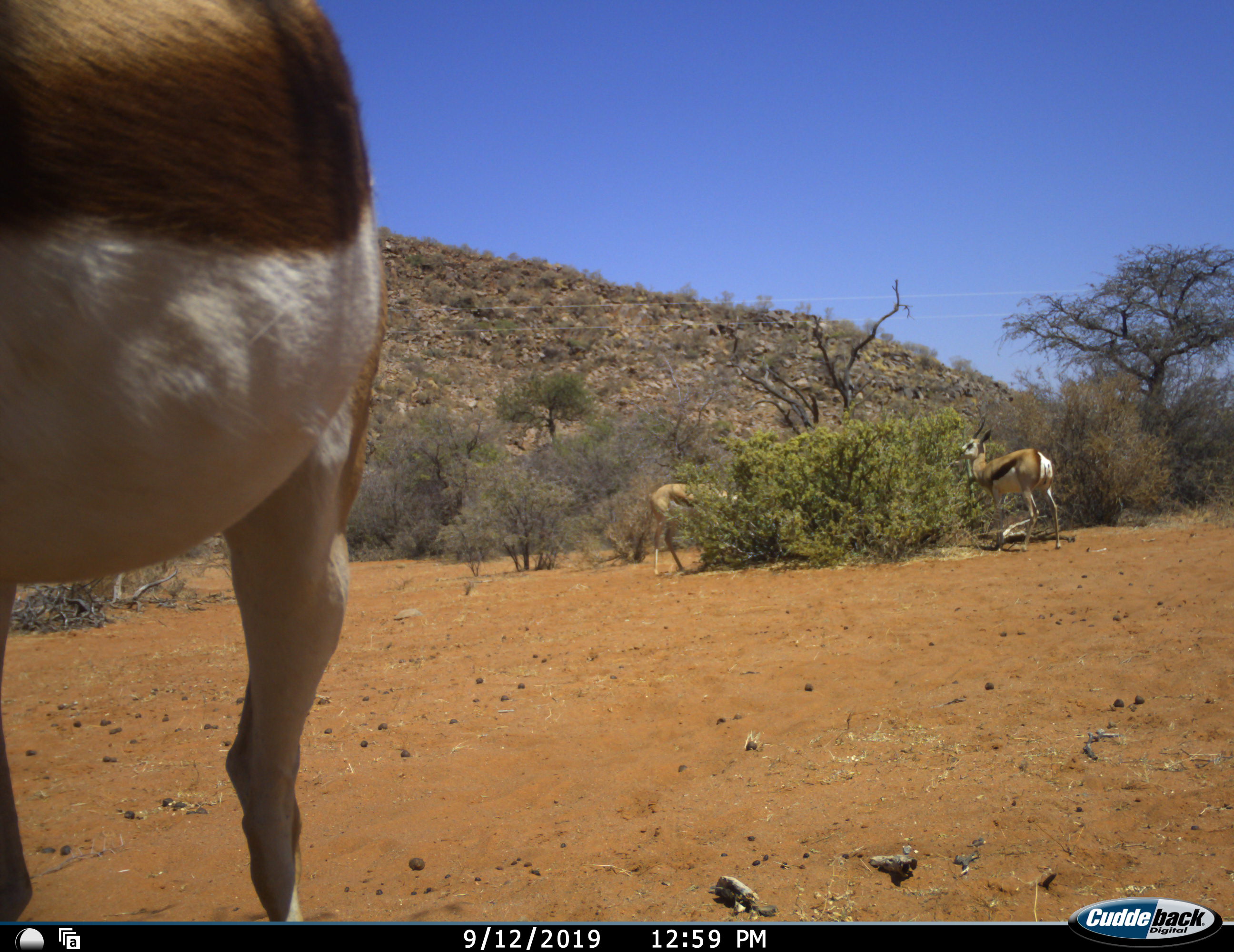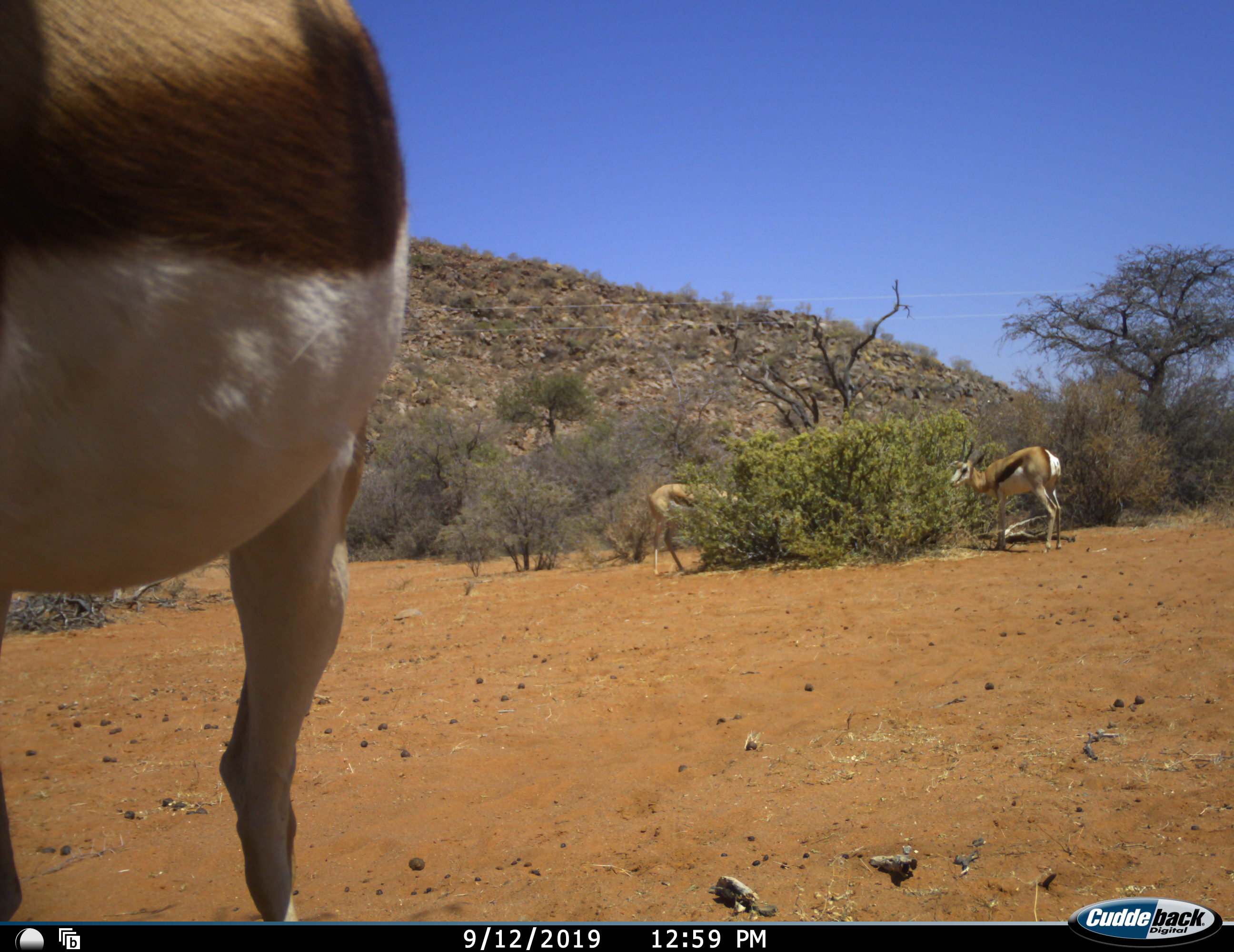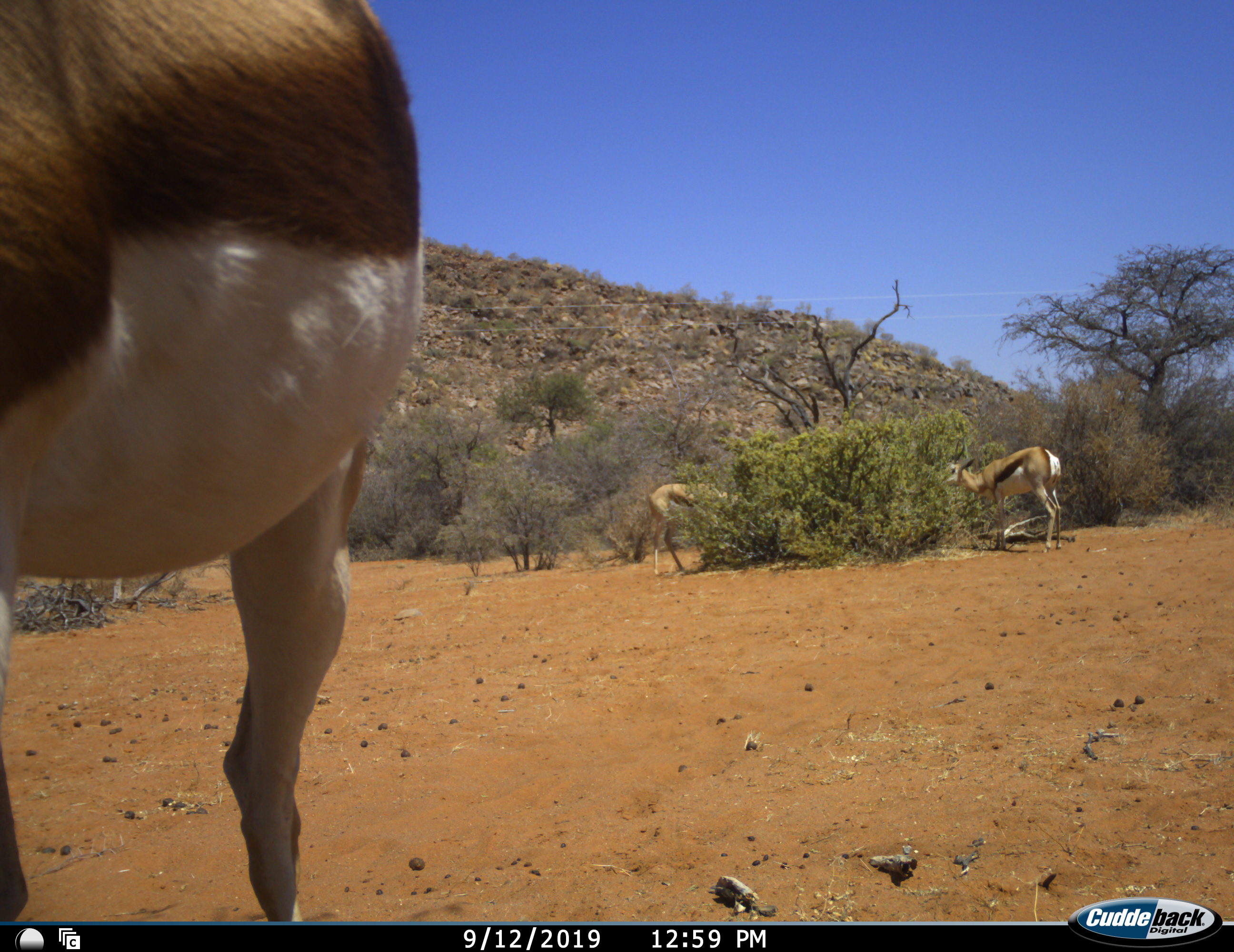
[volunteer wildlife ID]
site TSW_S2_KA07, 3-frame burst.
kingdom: Animalia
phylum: Chordata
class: Mammalia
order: Artiodactyla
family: Bovidae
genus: Antidorcas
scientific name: Antidorcas marsupialis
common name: springbok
Springbok (Antidorcas marsupialis), count 3. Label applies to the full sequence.